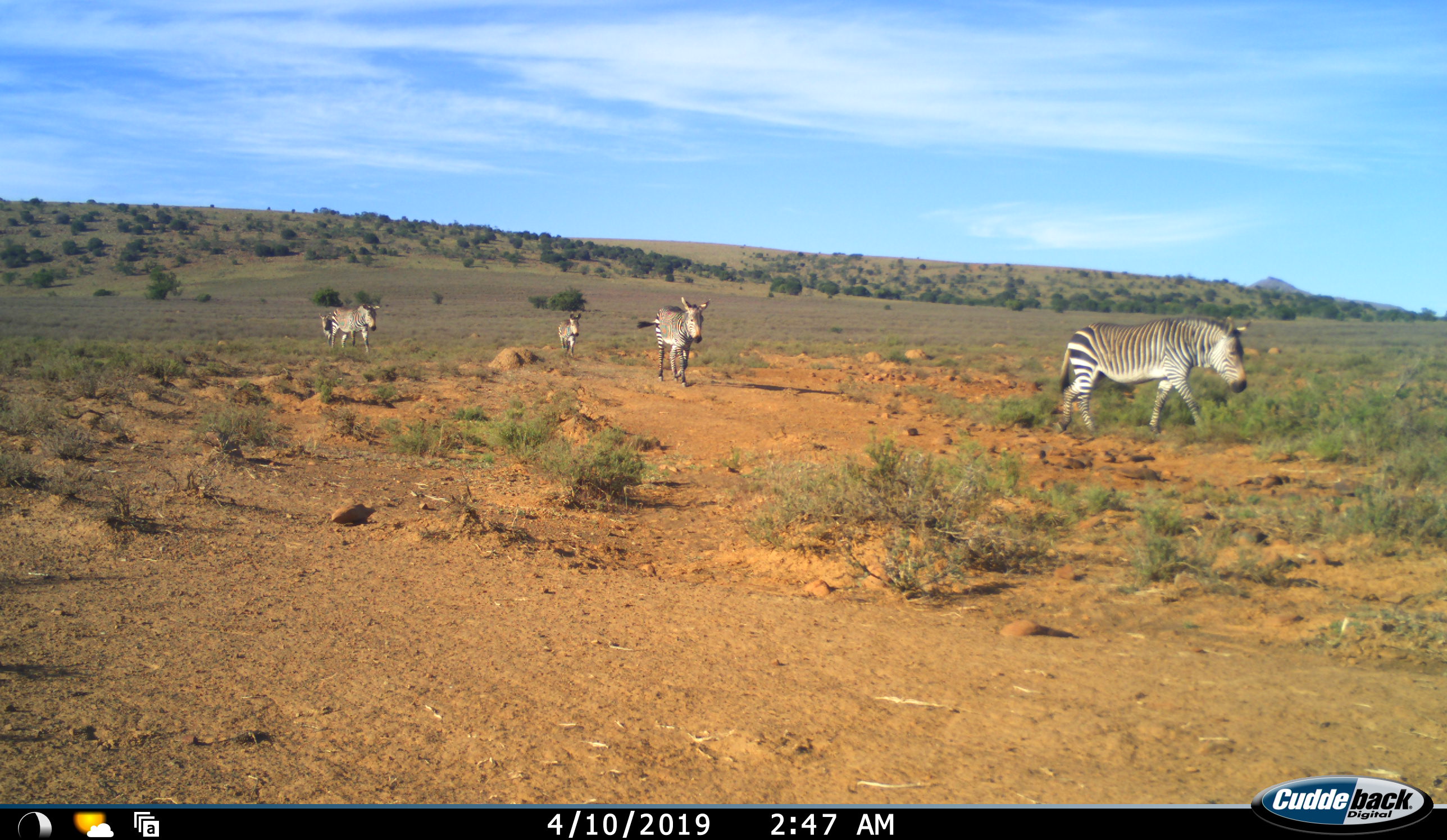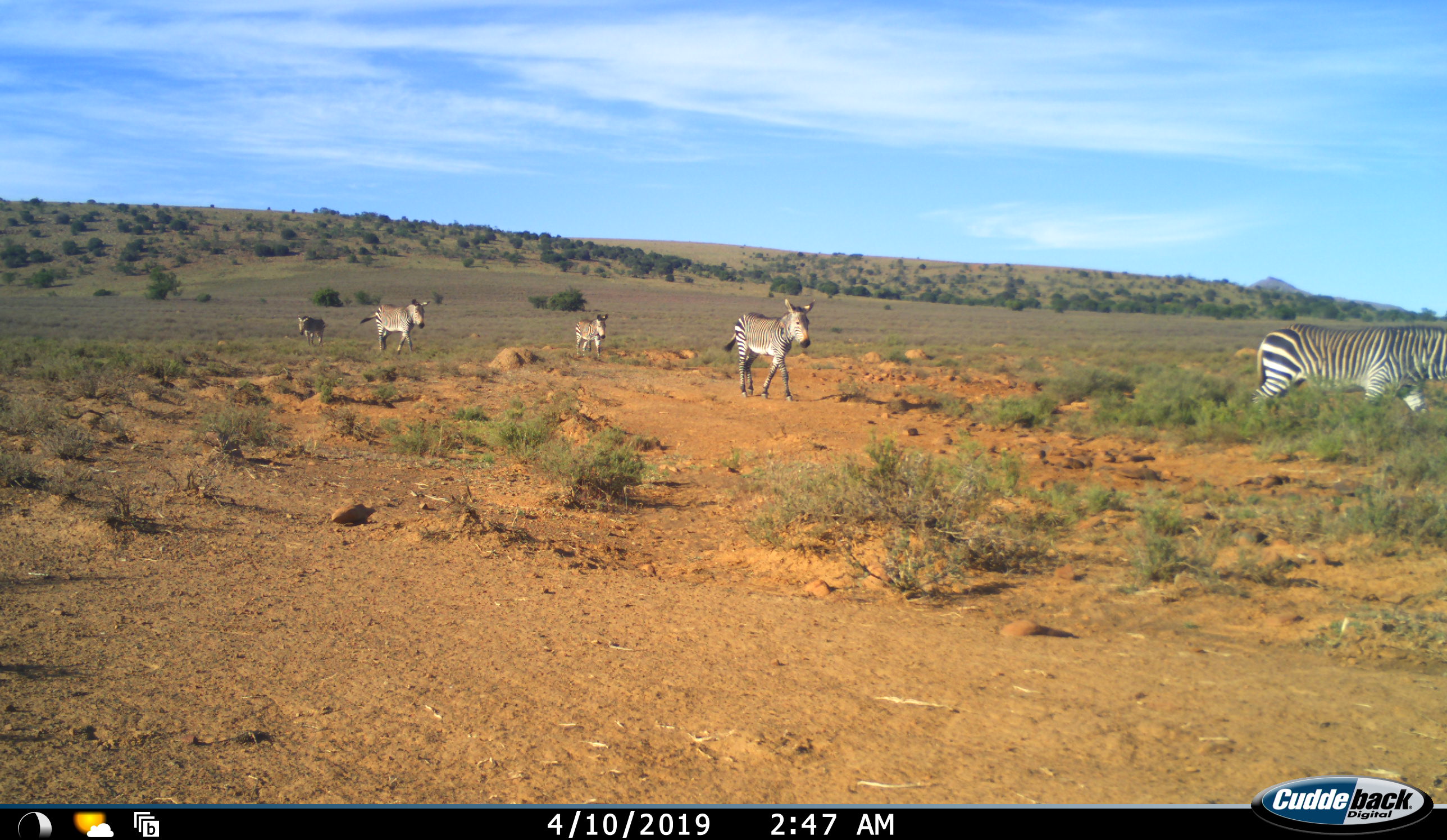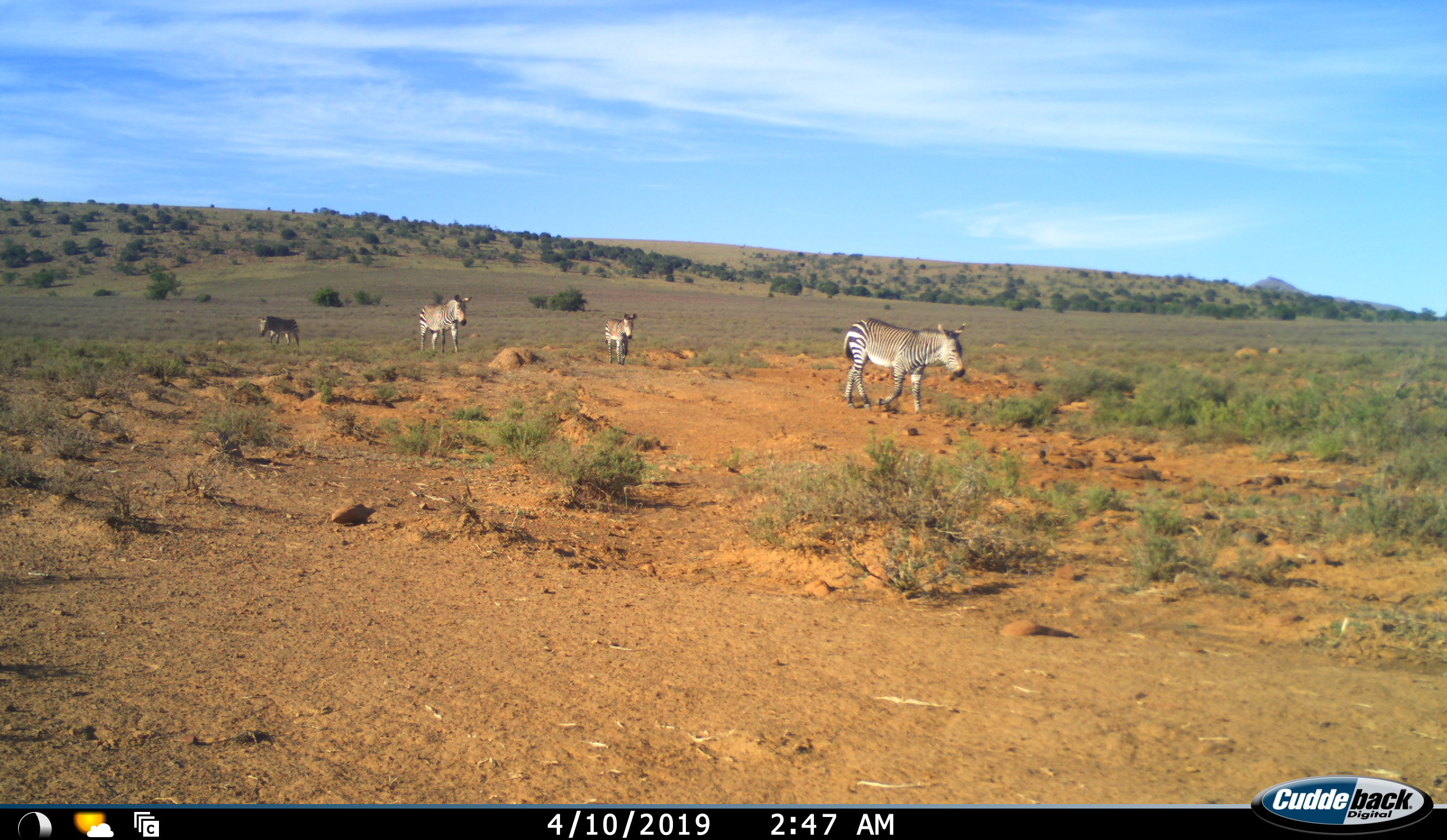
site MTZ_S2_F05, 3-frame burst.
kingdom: Animalia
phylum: Chordata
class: Mammalia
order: Perissodactyla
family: Equidae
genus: Equus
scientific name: Equus zebra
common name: mountain zebra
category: zebramountain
Zebramountain (mountain zebra) (Equus zebra), count 5. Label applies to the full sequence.